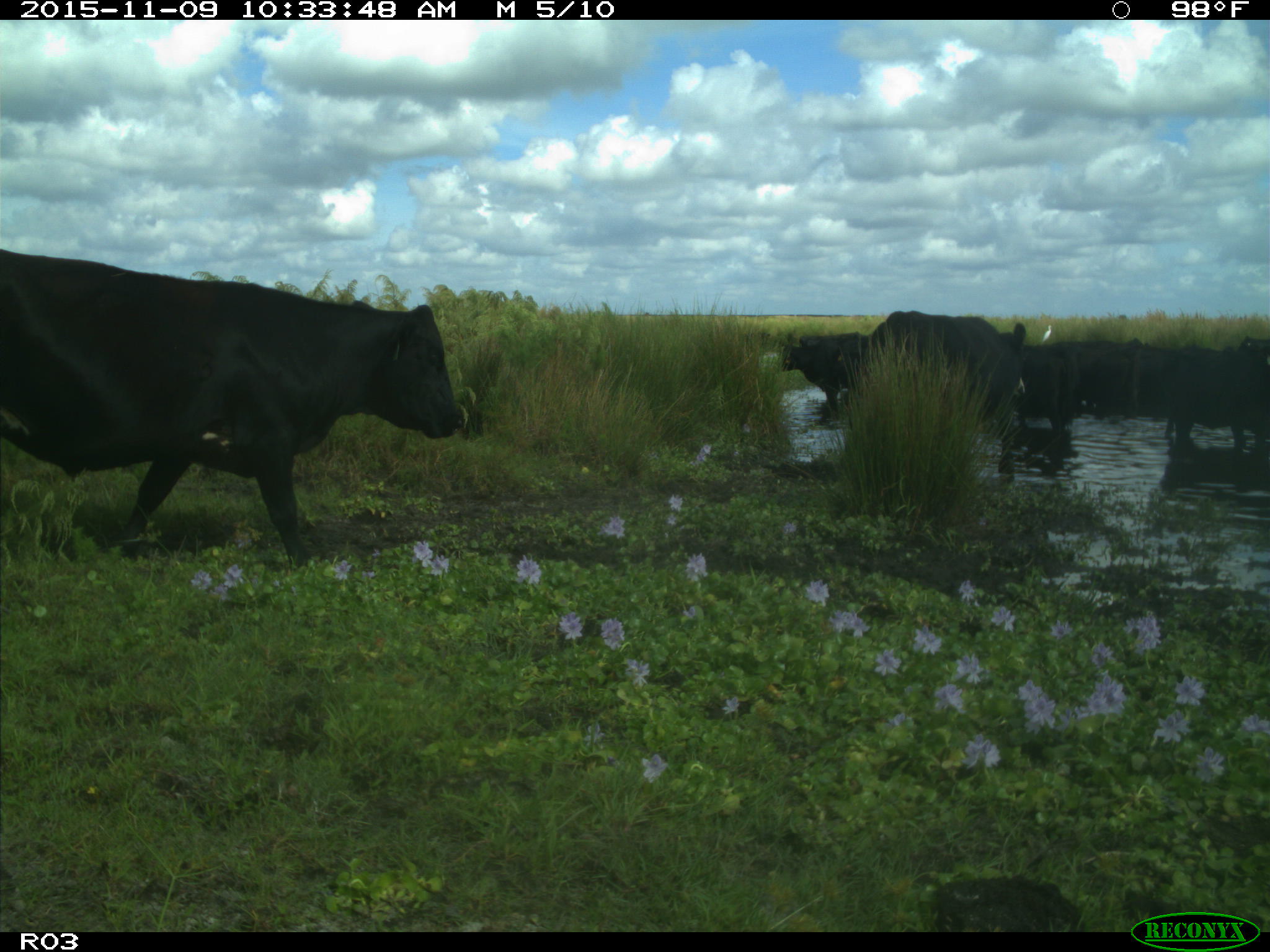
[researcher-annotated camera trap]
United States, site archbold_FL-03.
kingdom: Animalia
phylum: Chordata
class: Mammalia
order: Artiodactyla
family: Bovidae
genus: Bos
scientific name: Bos taurus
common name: domestic cow